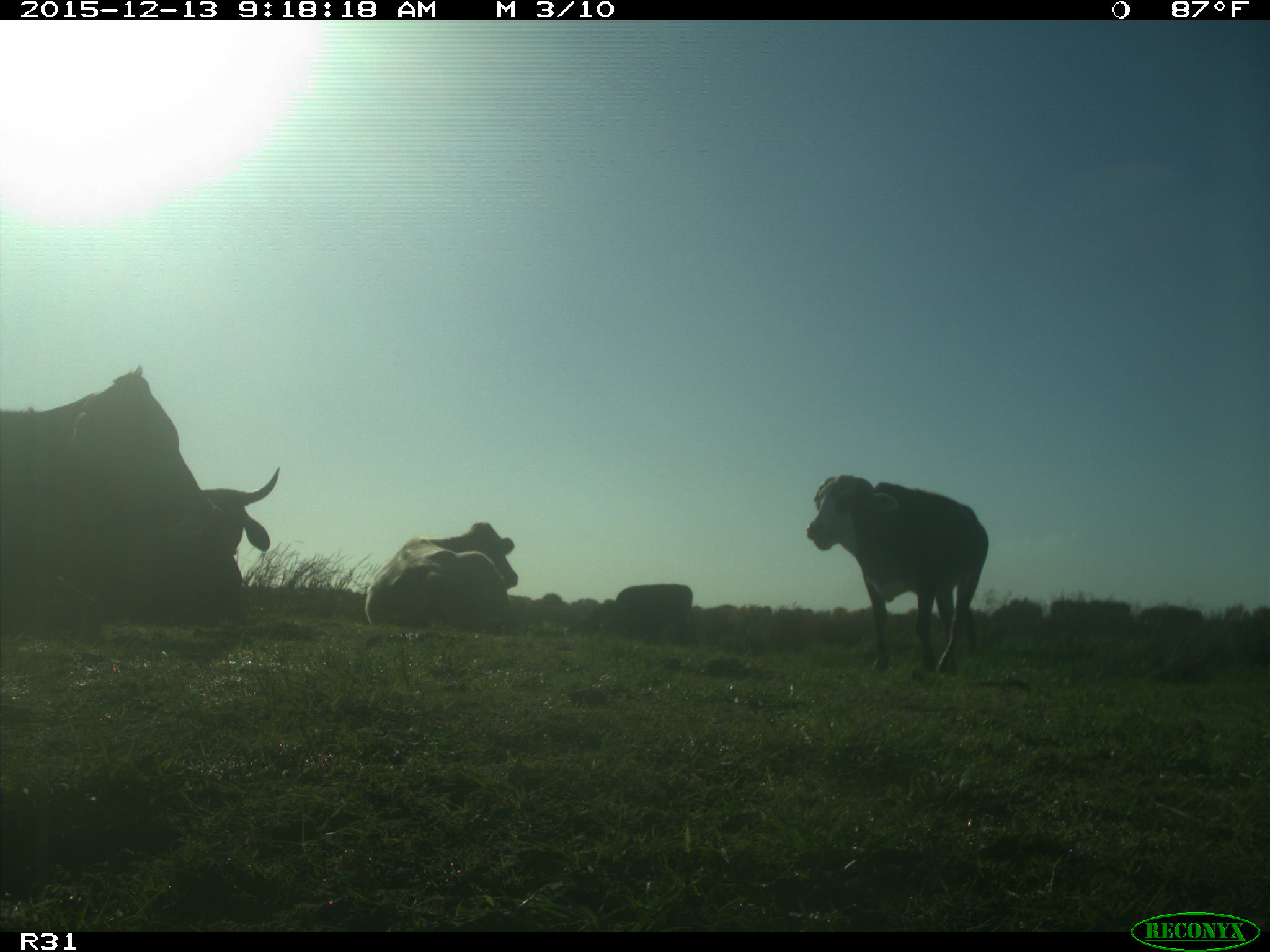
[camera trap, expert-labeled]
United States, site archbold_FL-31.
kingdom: Animalia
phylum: Chordata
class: Mammalia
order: Artiodactyla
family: Bovidae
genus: Bos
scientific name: Bos taurus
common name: domestic cow